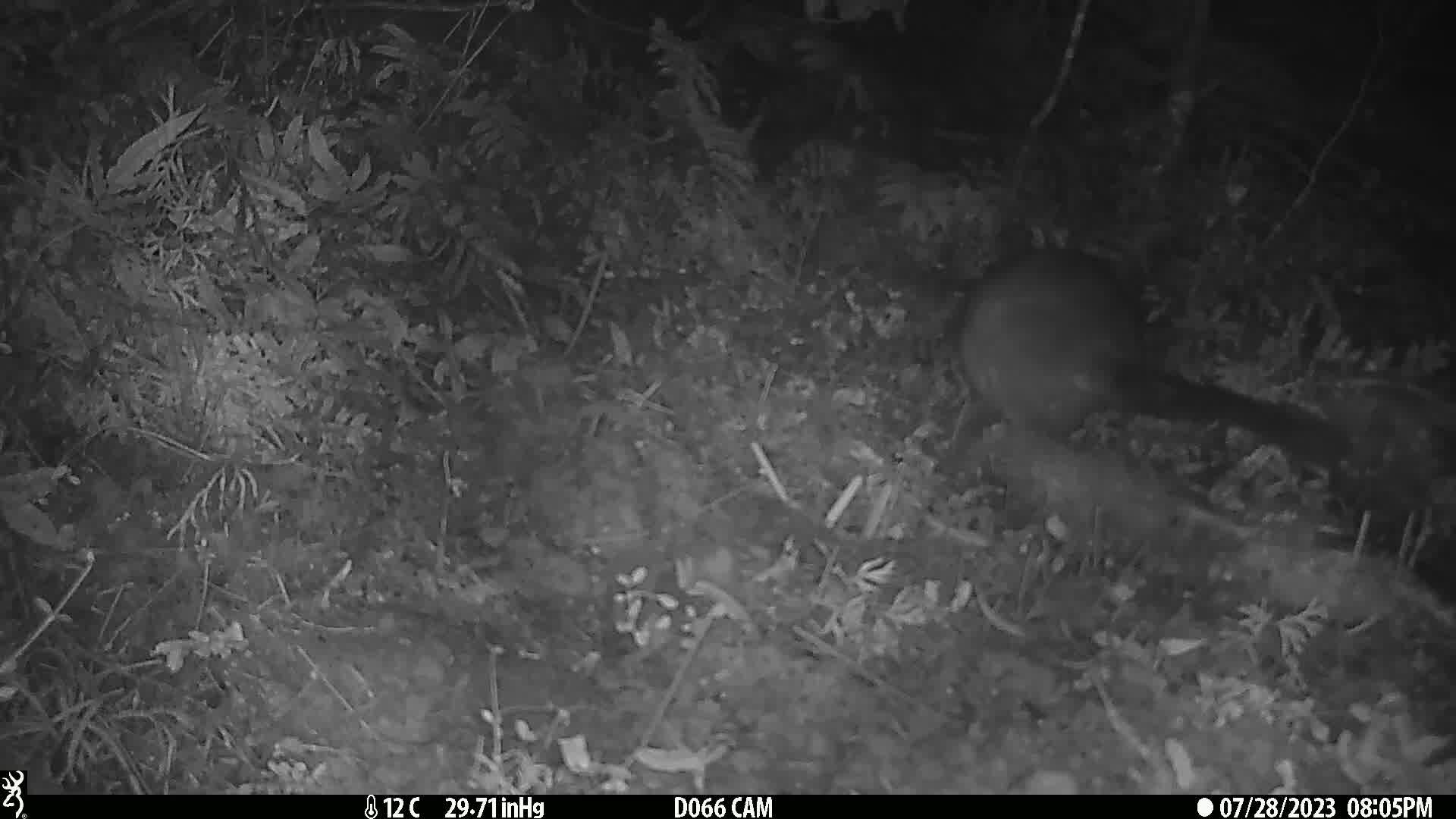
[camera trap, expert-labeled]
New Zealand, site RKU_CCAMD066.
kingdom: Animalia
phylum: Chordata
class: Mammalia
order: Diprotodontia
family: Phalangeridae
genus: Trichosurus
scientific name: Trichosurus vulpecula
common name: common brushtail possum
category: possum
Possum (common brushtail possum) (Trichosurus vulpecula).